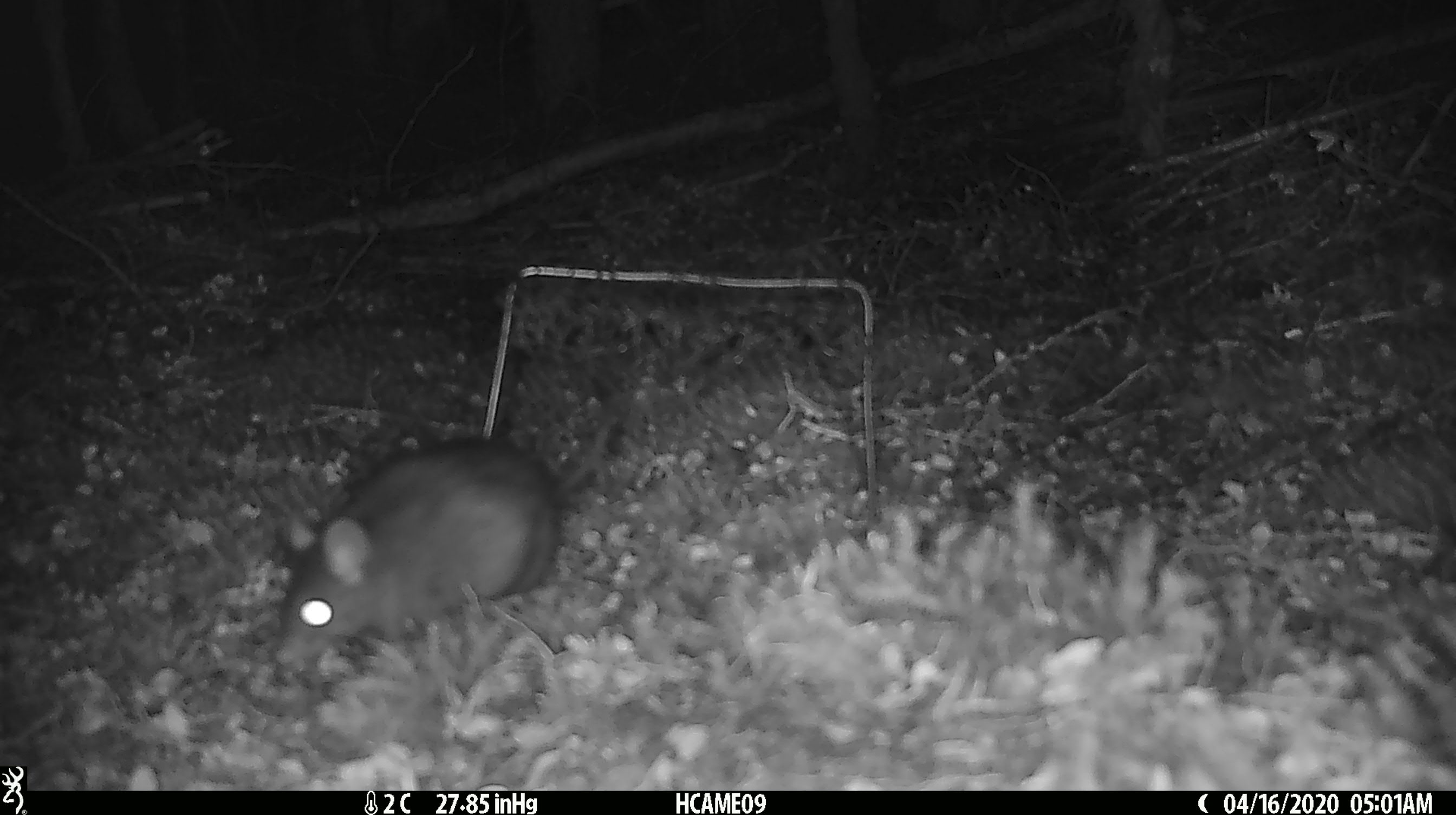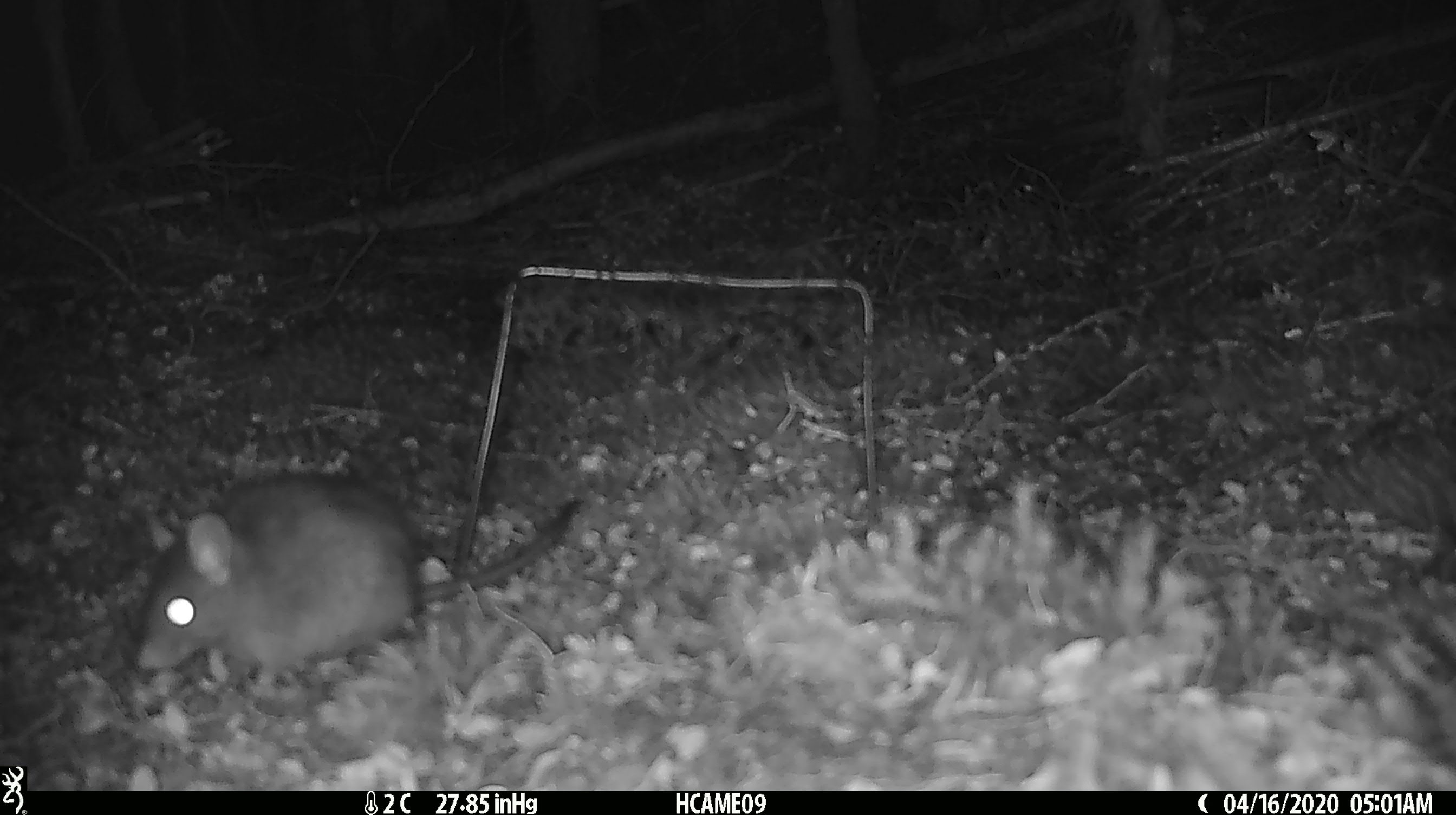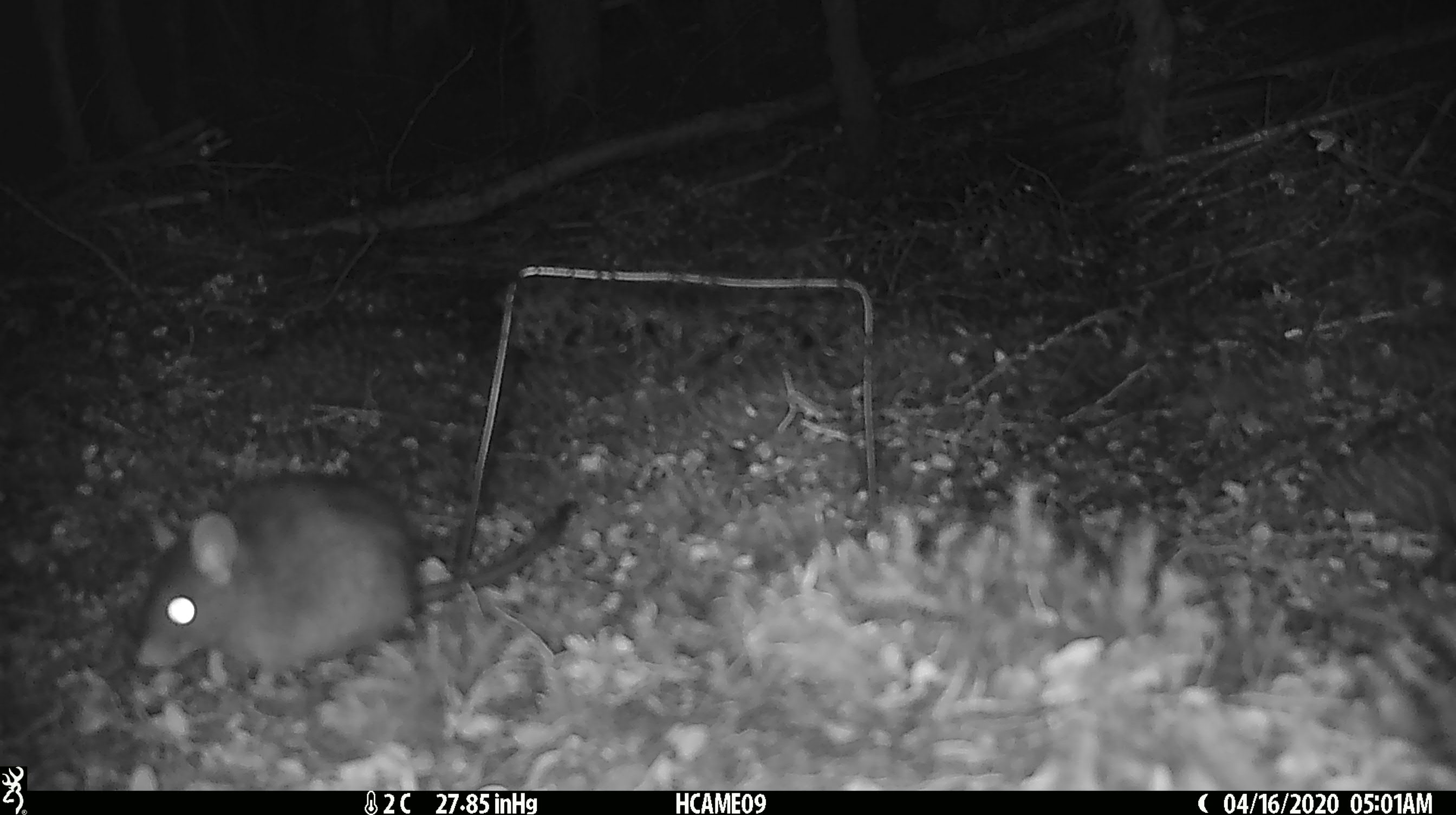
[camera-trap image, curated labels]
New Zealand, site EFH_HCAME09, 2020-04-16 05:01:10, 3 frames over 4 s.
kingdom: Animalia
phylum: Chordata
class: Mammalia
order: Rodentia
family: Muridae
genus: Rattus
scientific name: Rattus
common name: rat